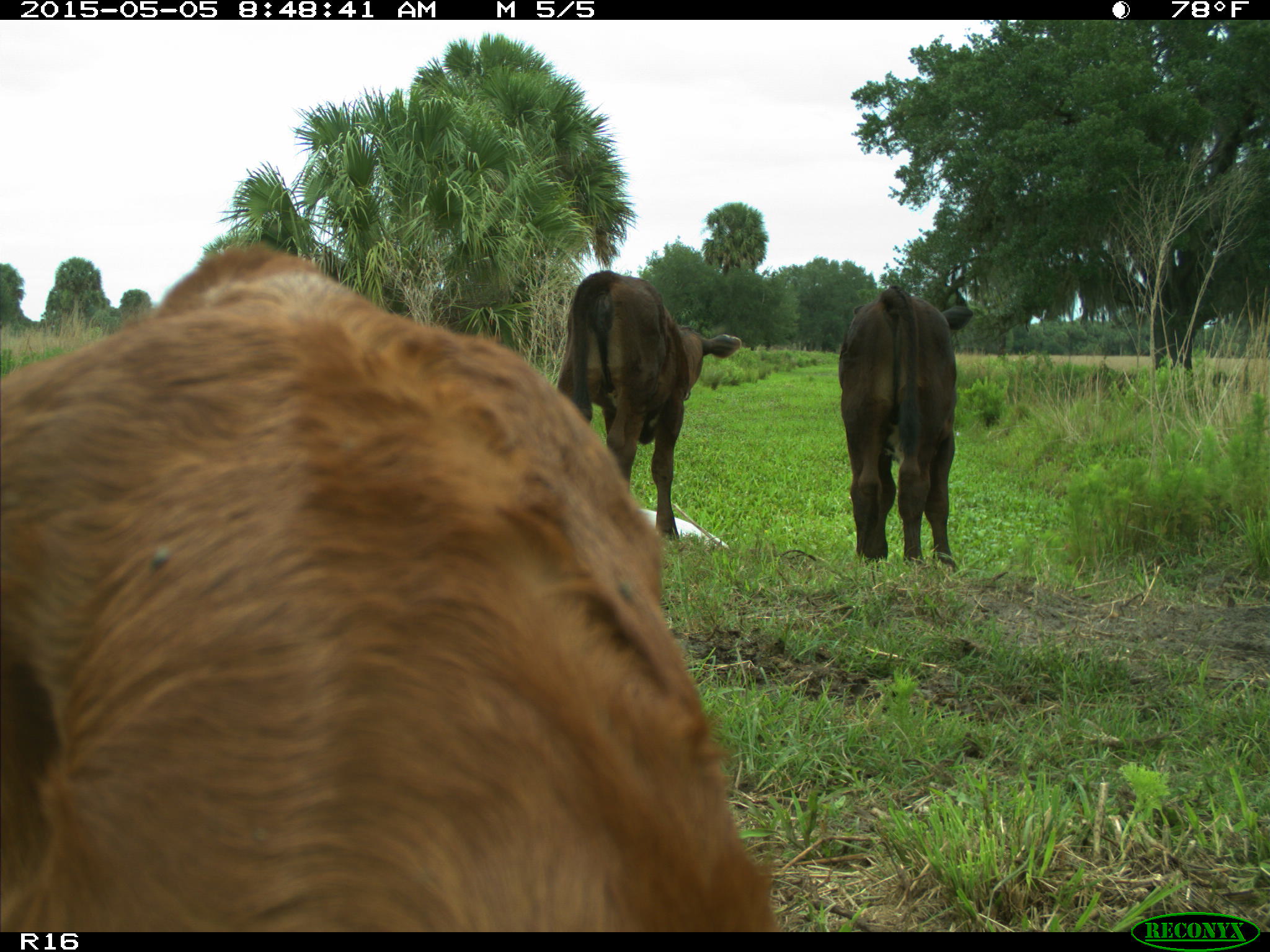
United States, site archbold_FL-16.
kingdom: Animalia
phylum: Chordata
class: Mammalia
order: Artiodactyla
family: Bovidae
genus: Bos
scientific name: Bos taurus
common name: domestic cow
Bos taurus (domestic cow).